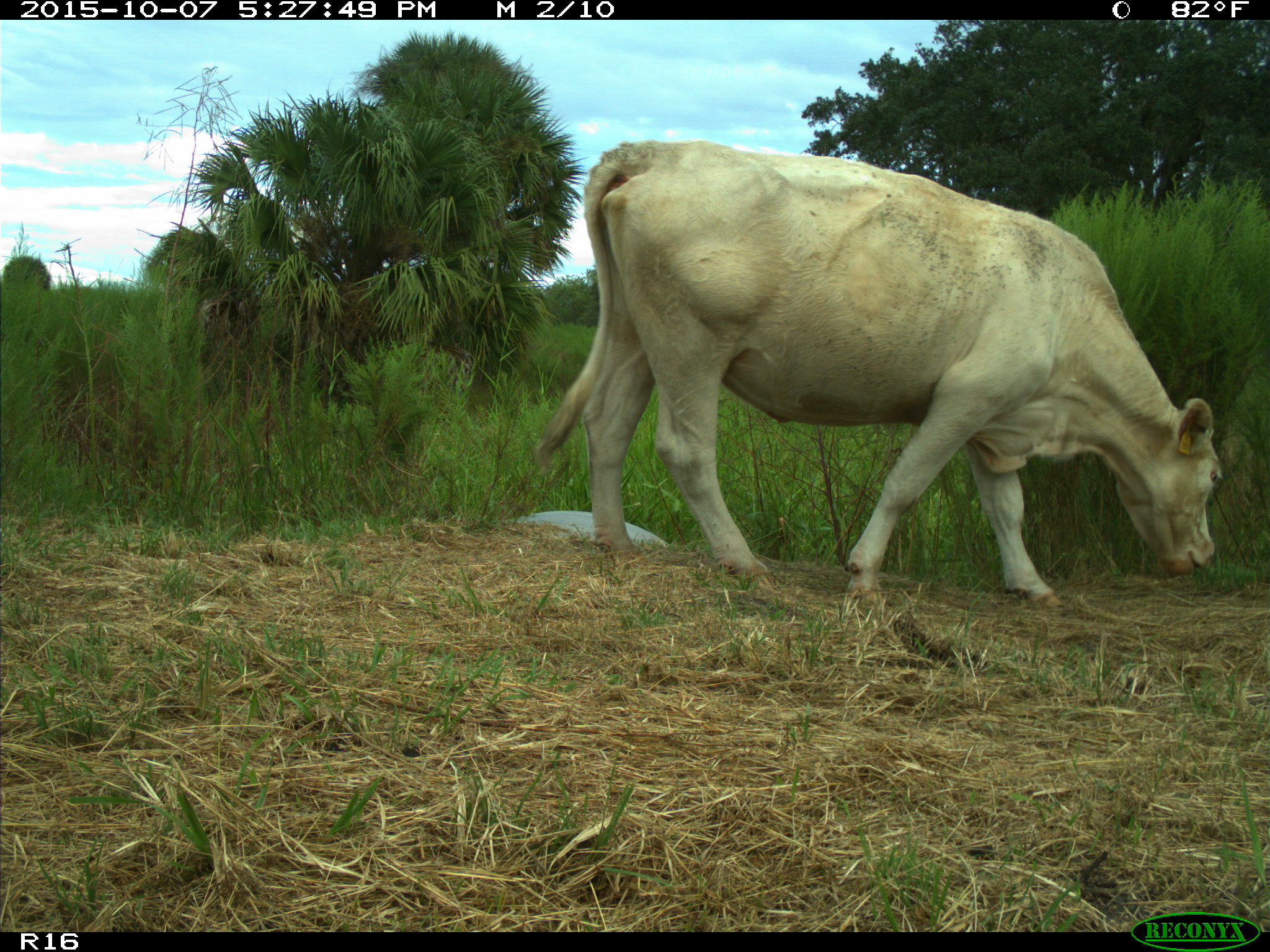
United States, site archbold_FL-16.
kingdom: Animalia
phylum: Chordata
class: Mammalia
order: Artiodactyla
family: Bovidae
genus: Bos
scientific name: Bos taurus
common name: domestic cow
Bos taurus (domestic cow).